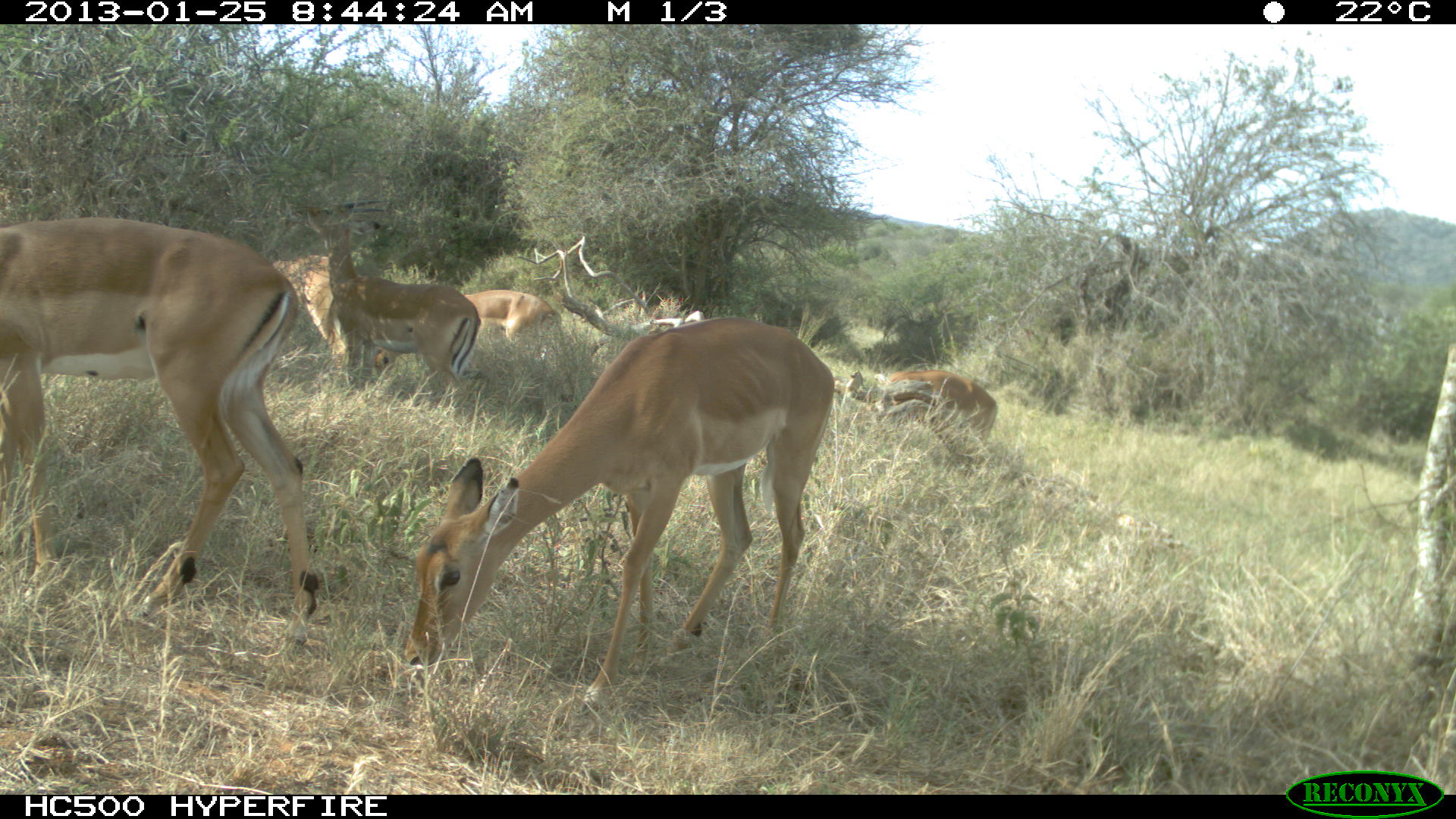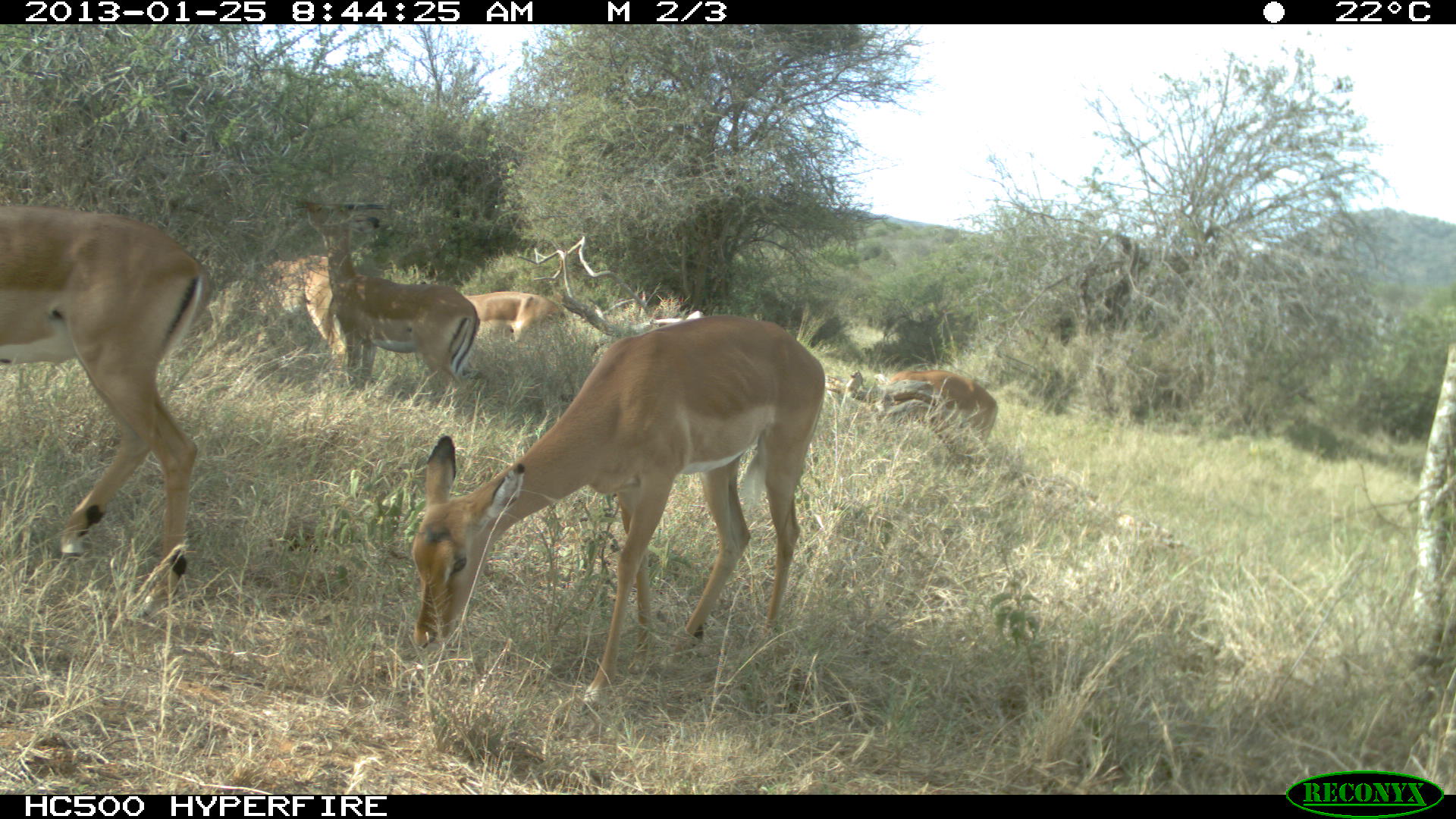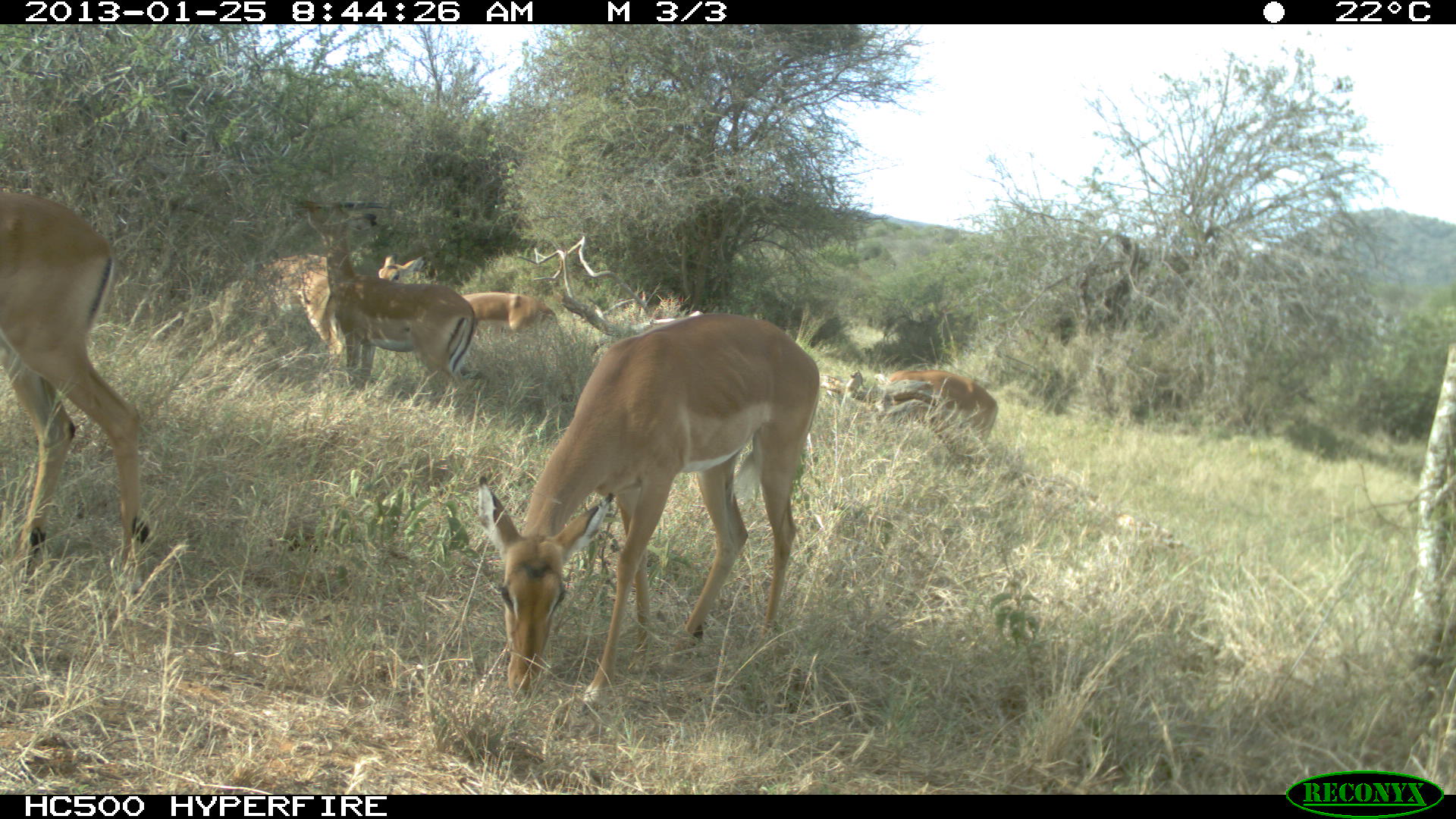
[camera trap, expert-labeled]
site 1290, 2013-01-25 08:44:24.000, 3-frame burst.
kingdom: Animalia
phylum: Chordata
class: Mammalia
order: Artiodactyla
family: Bovidae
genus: Aepyceros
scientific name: Aepyceros melampus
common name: impala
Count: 5.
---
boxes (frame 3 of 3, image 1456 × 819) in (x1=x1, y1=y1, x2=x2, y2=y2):
aepyceros melampus: (x1=471, y1=312, x2=822, y2=711); (x1=0, y1=194, x2=137, y2=591); (x1=288, y1=188, x2=472, y2=407); (x1=216, y1=243, x2=359, y2=356); (x1=369, y1=254, x2=560, y2=336); (x1=862, y1=365, x2=998, y2=445); (x1=635, y1=287, x2=689, y2=327)